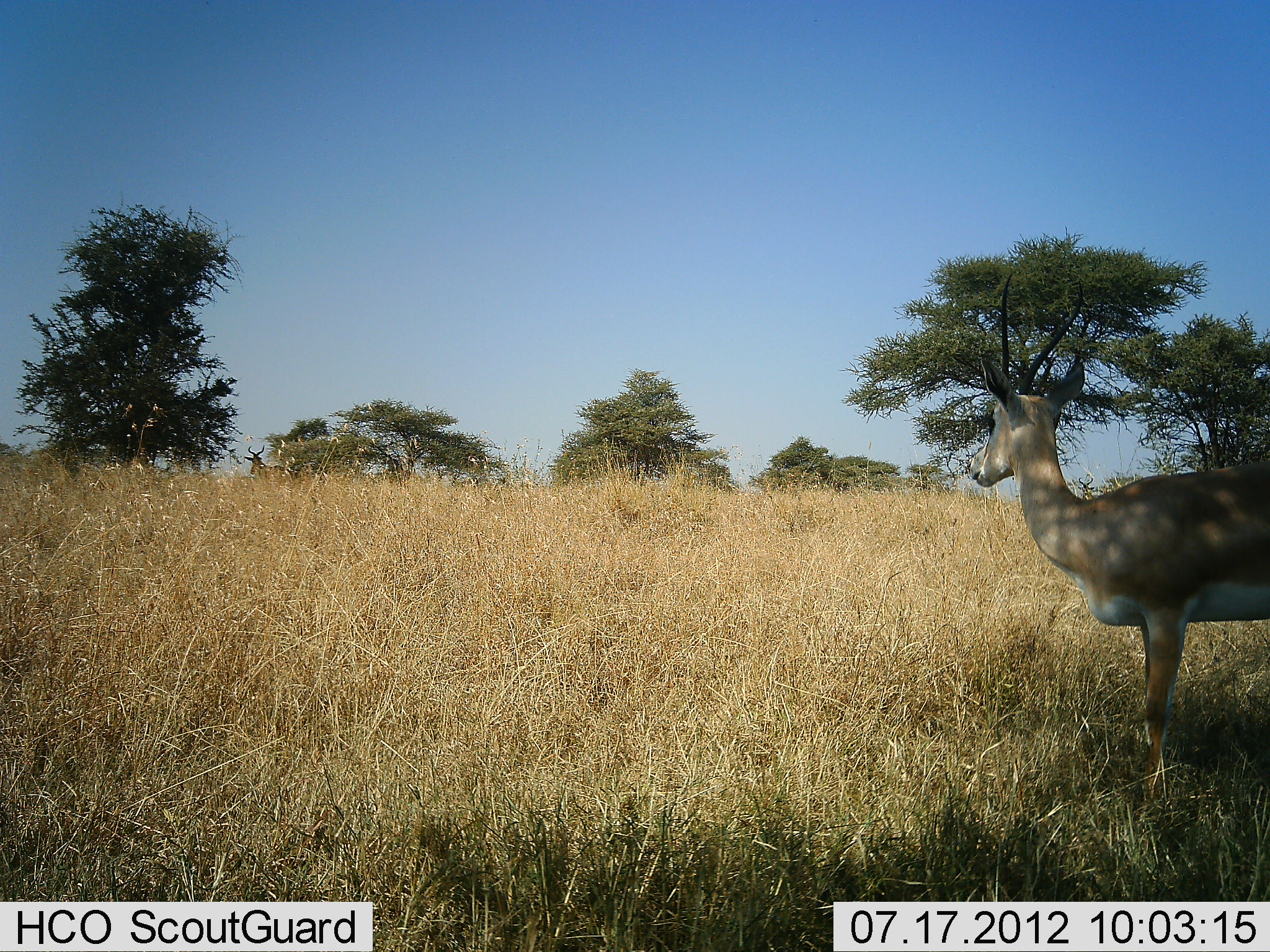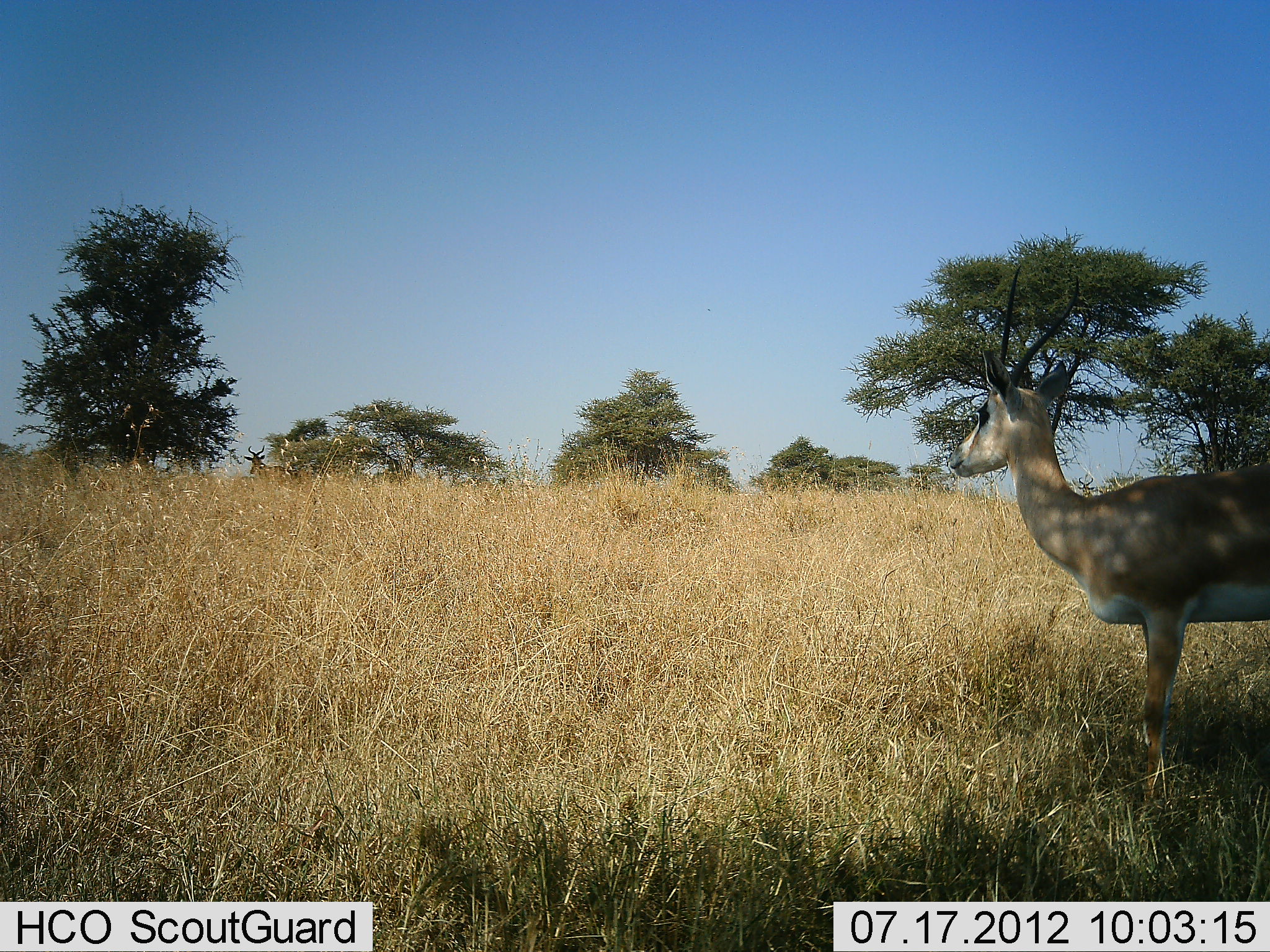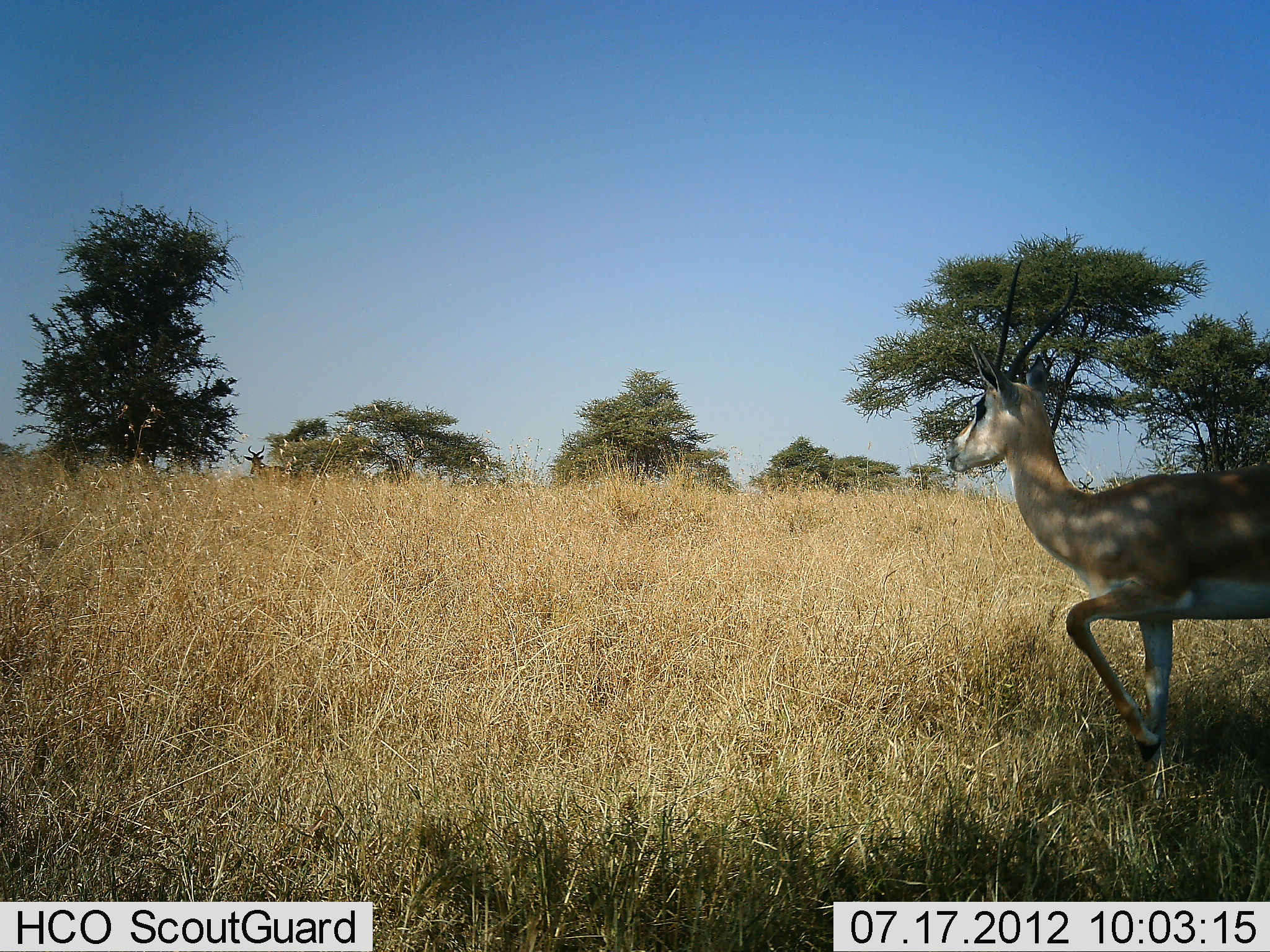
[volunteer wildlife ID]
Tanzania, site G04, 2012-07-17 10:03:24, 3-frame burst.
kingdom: Animalia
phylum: Chordata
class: Mammalia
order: Artiodactyla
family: Bovidae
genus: Nanger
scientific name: Nanger granti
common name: grant's gazelle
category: gazellegrants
Gazellegrants (grant's gazelle) (Nanger granti), count 1. Behavior (volunteer vote fractions): standing 100%, resting 0%, moving 0%, interacting 0%. Young present (vote fraction): 0%. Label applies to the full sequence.